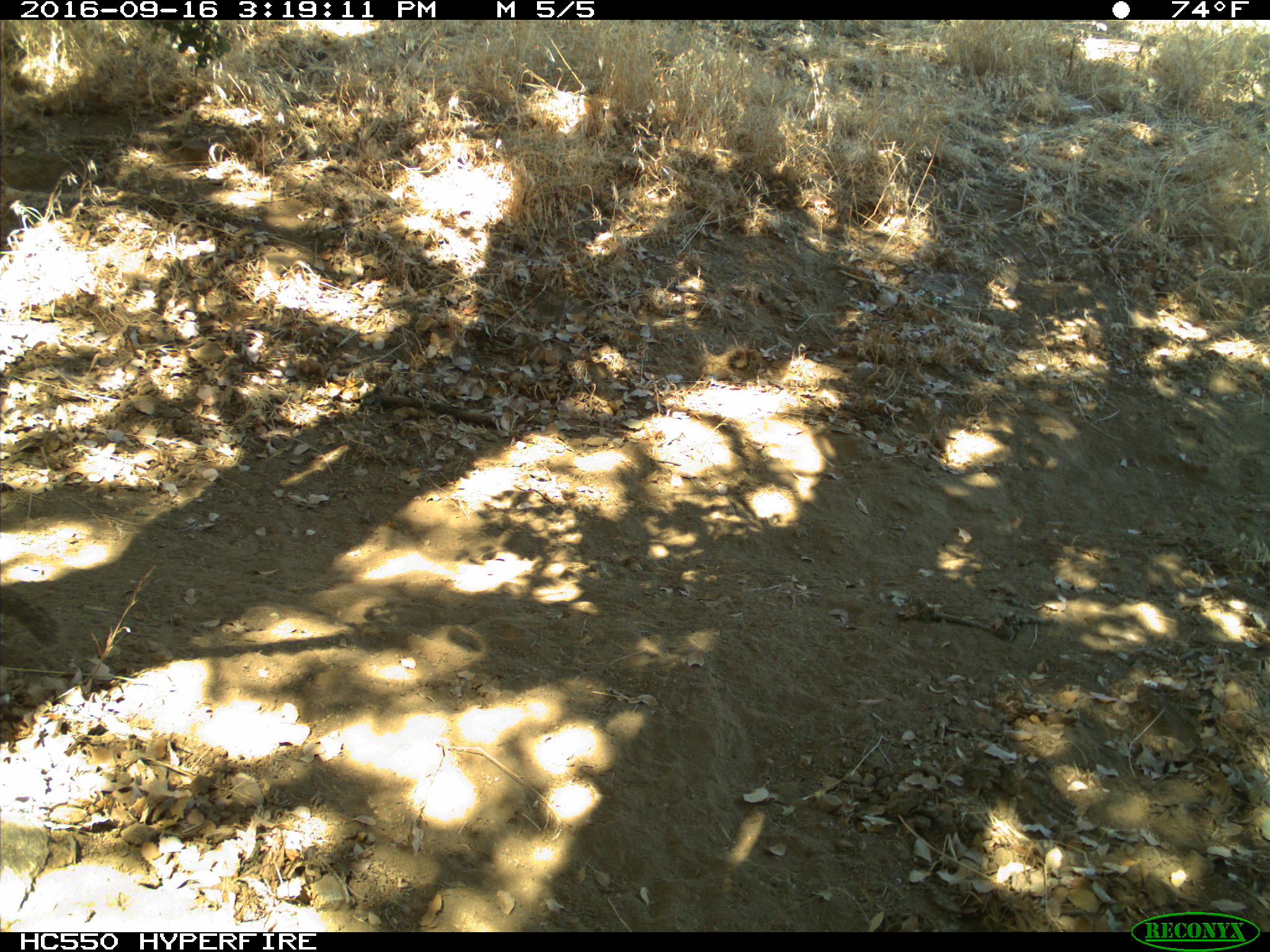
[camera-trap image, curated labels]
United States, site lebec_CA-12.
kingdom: Animalia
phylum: Chordata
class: Mammalia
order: Rodentia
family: Sciuridae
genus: Otospermophilus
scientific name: Otospermophilus beecheyi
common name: california ground squirrel